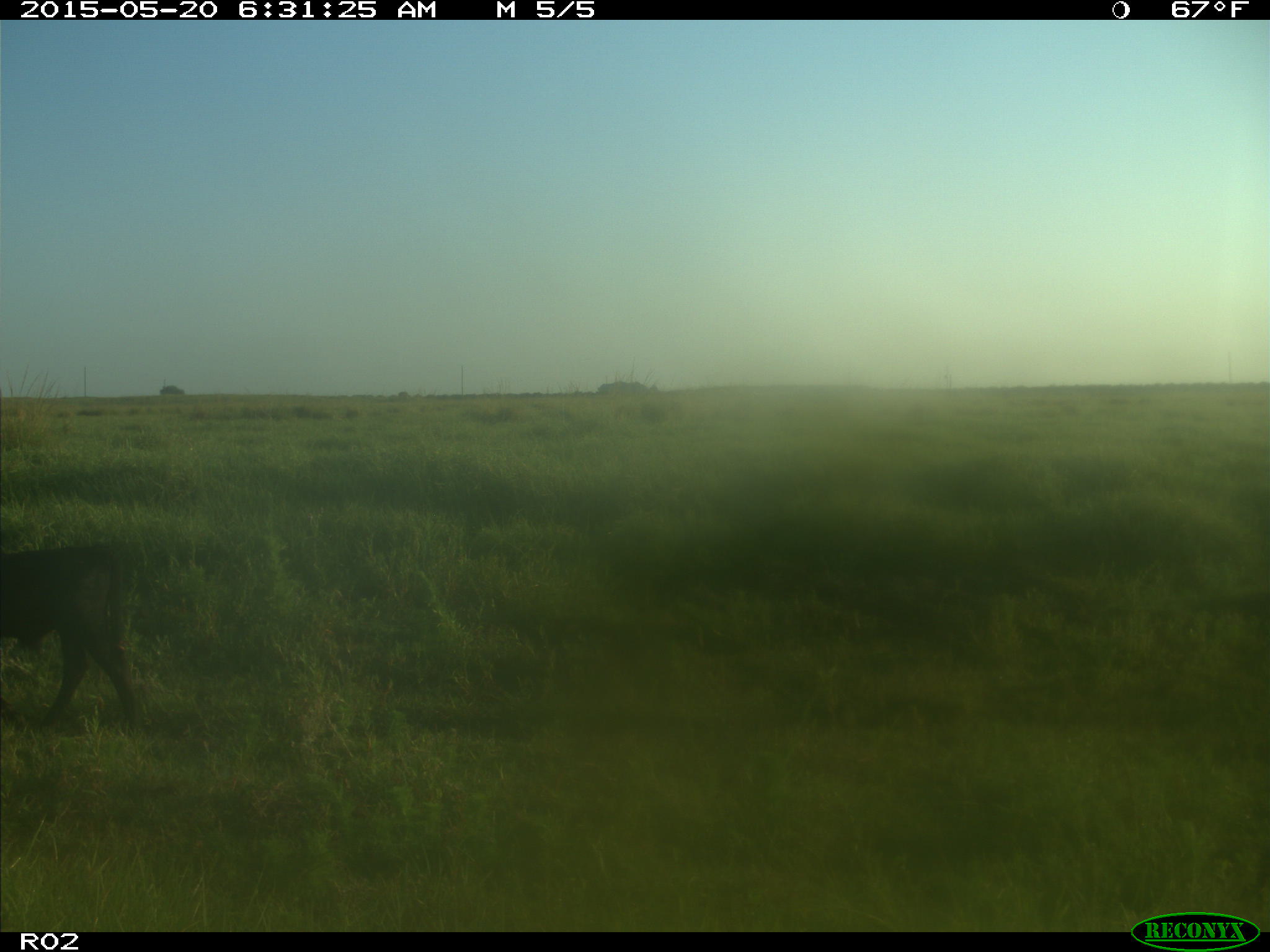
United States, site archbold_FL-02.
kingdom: Animalia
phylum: Chordata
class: Mammalia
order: Artiodactyla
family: Bovidae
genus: Bos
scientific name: Bos taurus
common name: domestic cow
Bos taurus (domestic cow).